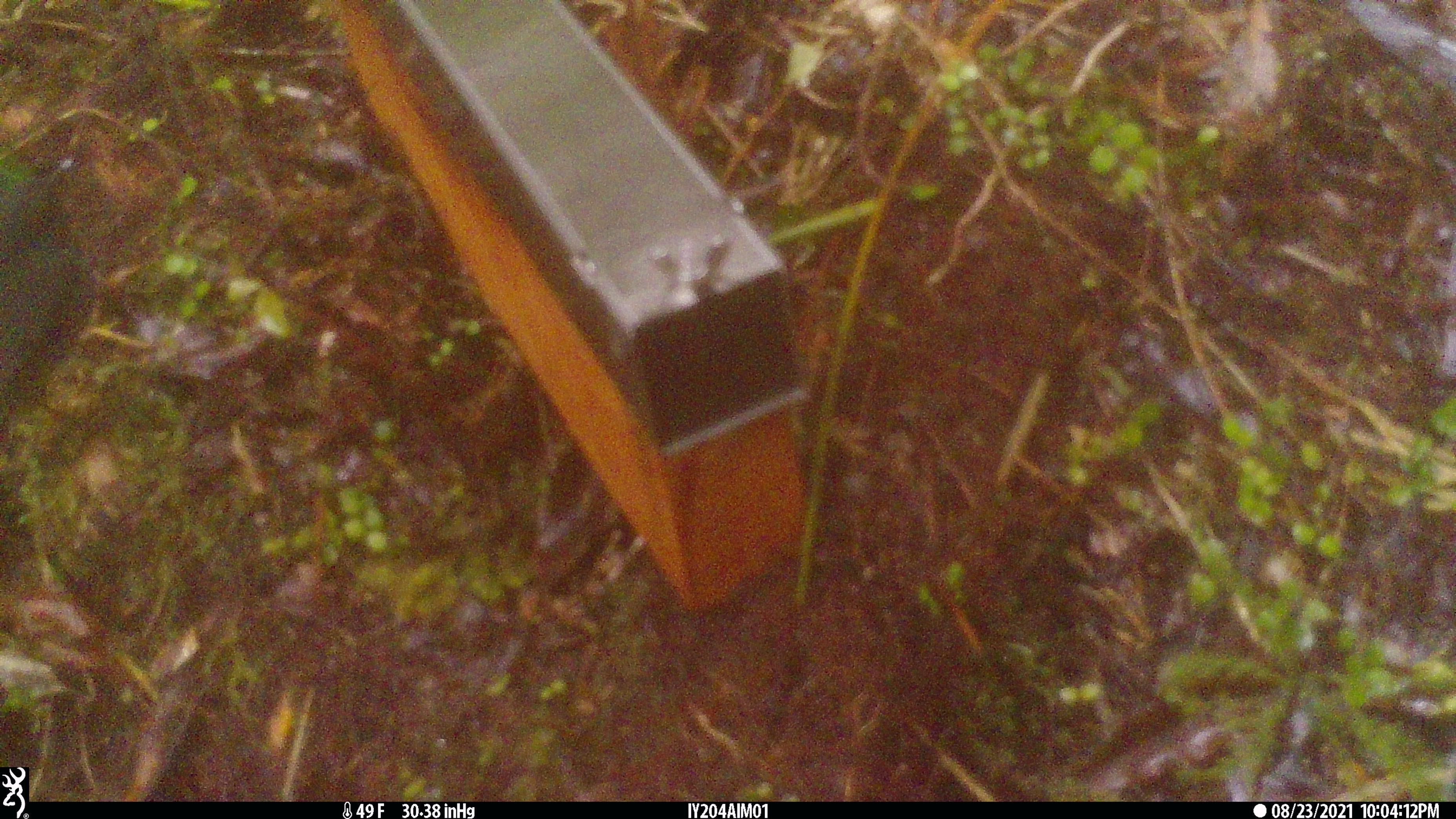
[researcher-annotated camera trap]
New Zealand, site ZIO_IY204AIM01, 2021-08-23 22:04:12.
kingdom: Animalia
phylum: Chordata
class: Aves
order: Passeriformes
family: Petroicidae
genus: Petroica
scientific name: Petroica australis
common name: new zealand robin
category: robin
Robin (new zealand robin) (Petroica australis).